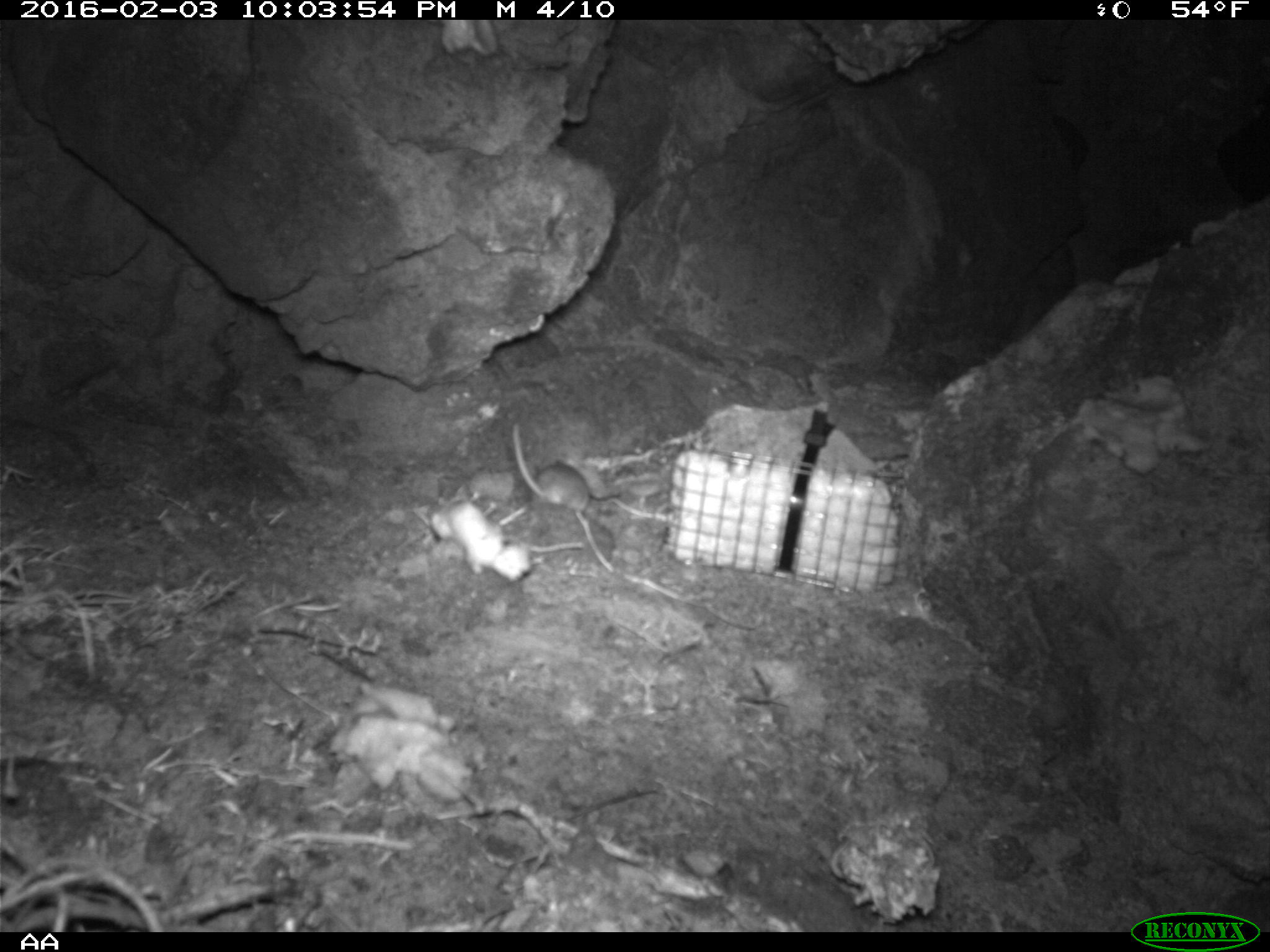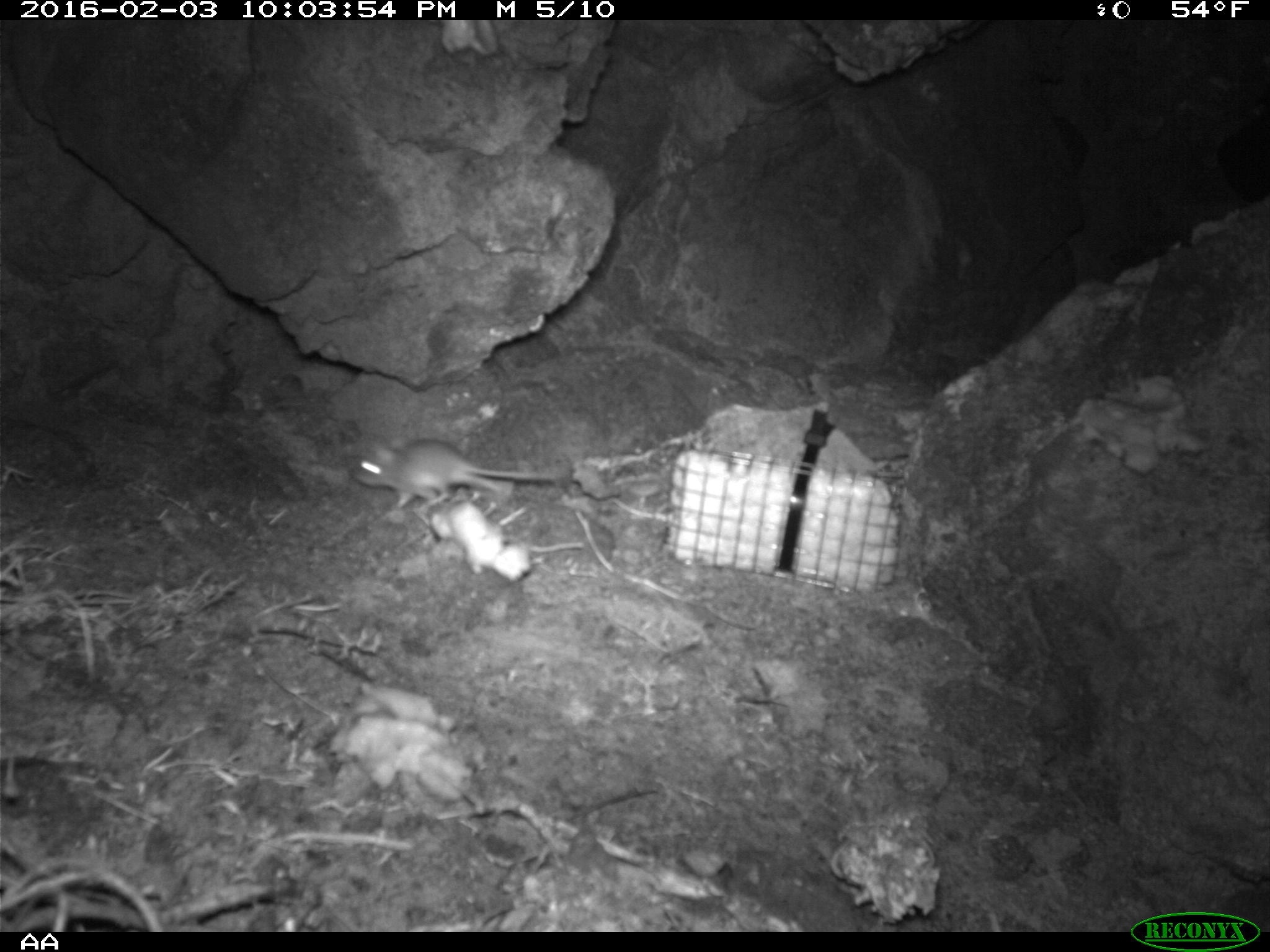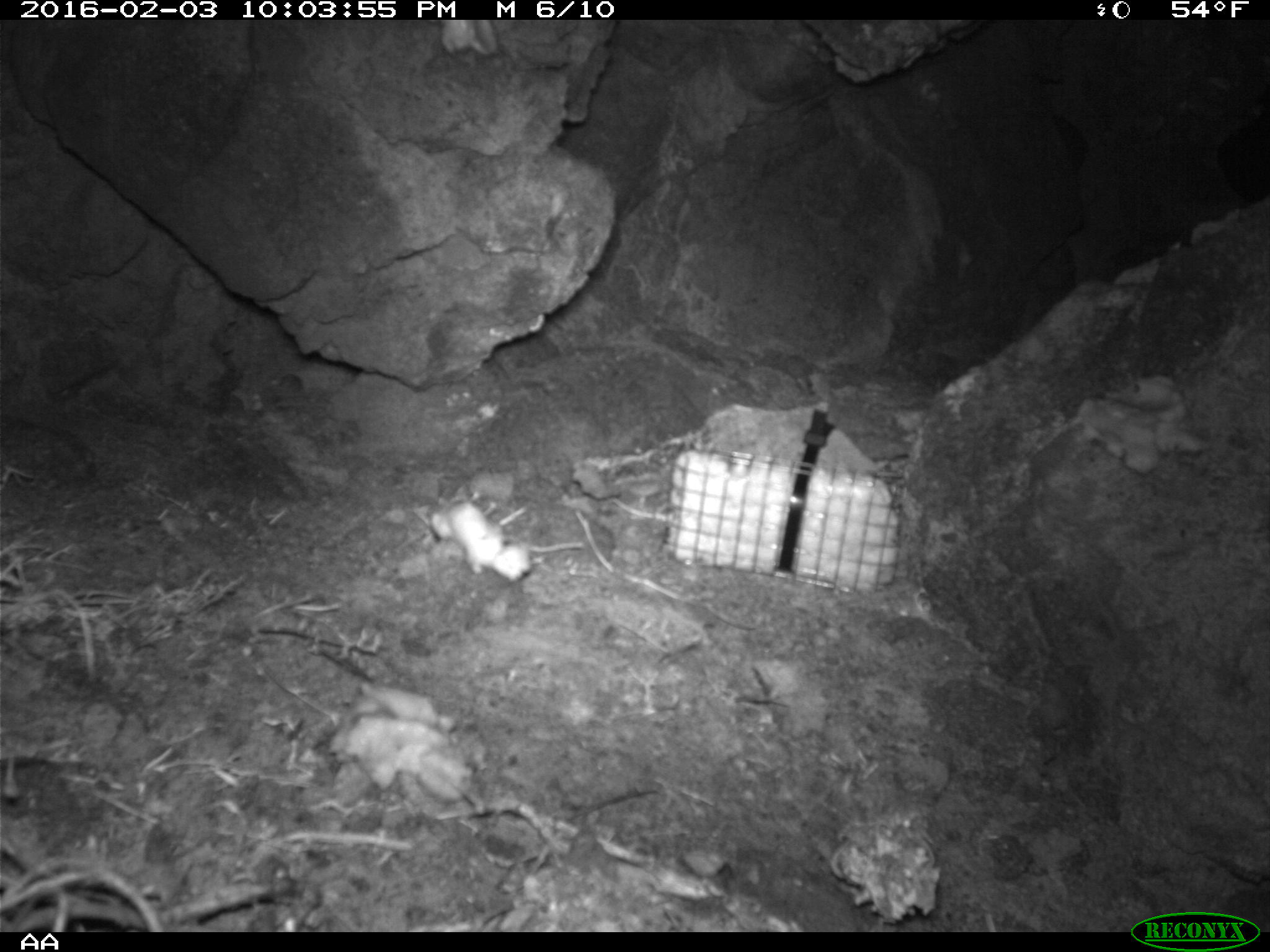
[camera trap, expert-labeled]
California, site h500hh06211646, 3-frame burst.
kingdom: Animalia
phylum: Chordata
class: Mammalia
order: Rodentia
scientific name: Rodentia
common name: rodent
Rodent (Rodentia).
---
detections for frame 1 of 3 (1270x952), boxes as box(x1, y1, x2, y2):
rodent: box(512, 420, 590, 536)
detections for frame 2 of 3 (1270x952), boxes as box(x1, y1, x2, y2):
rodent: box(350, 433, 553, 511)